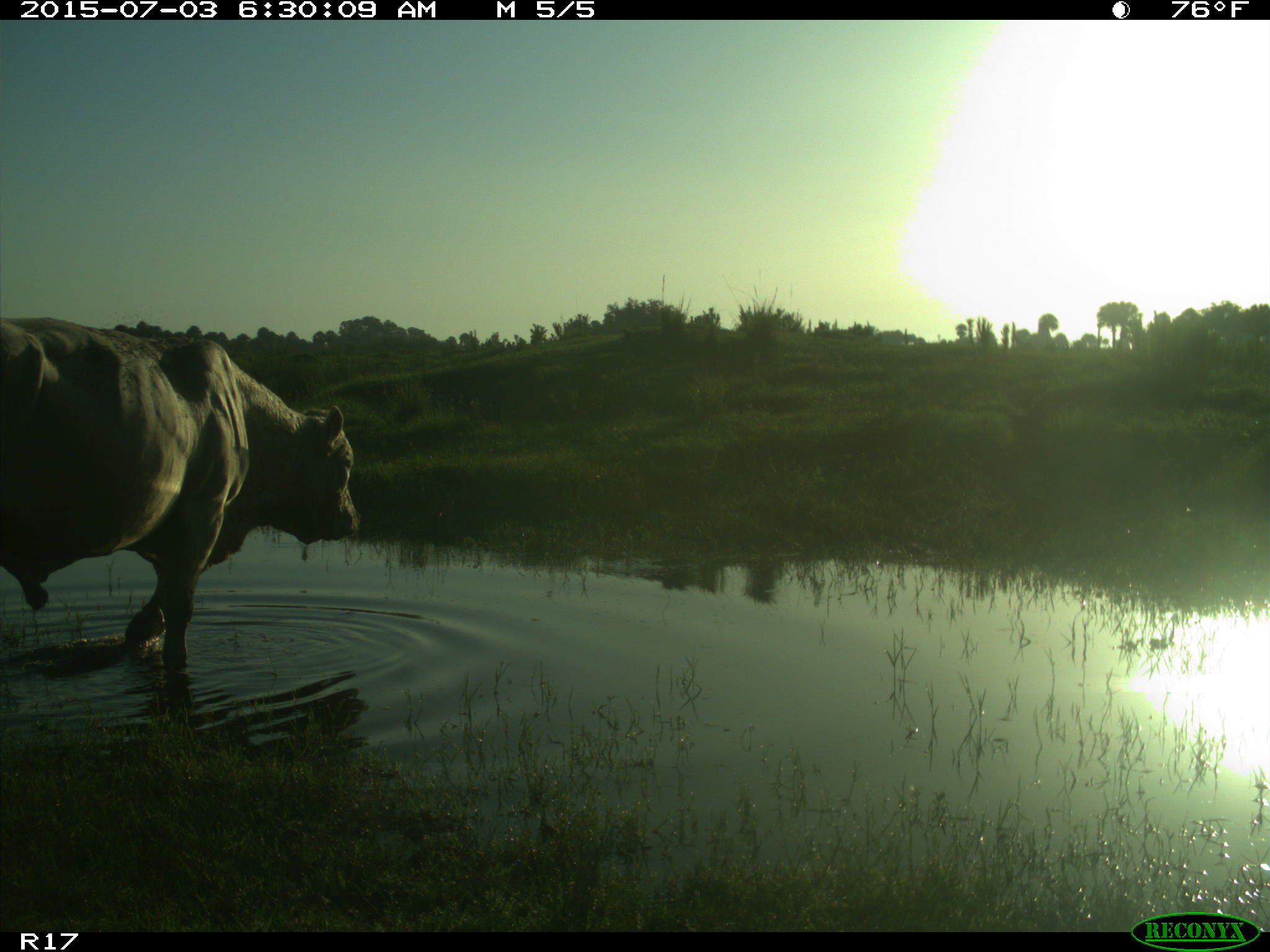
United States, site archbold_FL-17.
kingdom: Animalia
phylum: Chordata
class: Mammalia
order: Artiodactyla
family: Bovidae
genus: Bos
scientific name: Bos taurus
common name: domestic cow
Bos taurus (domestic cow).